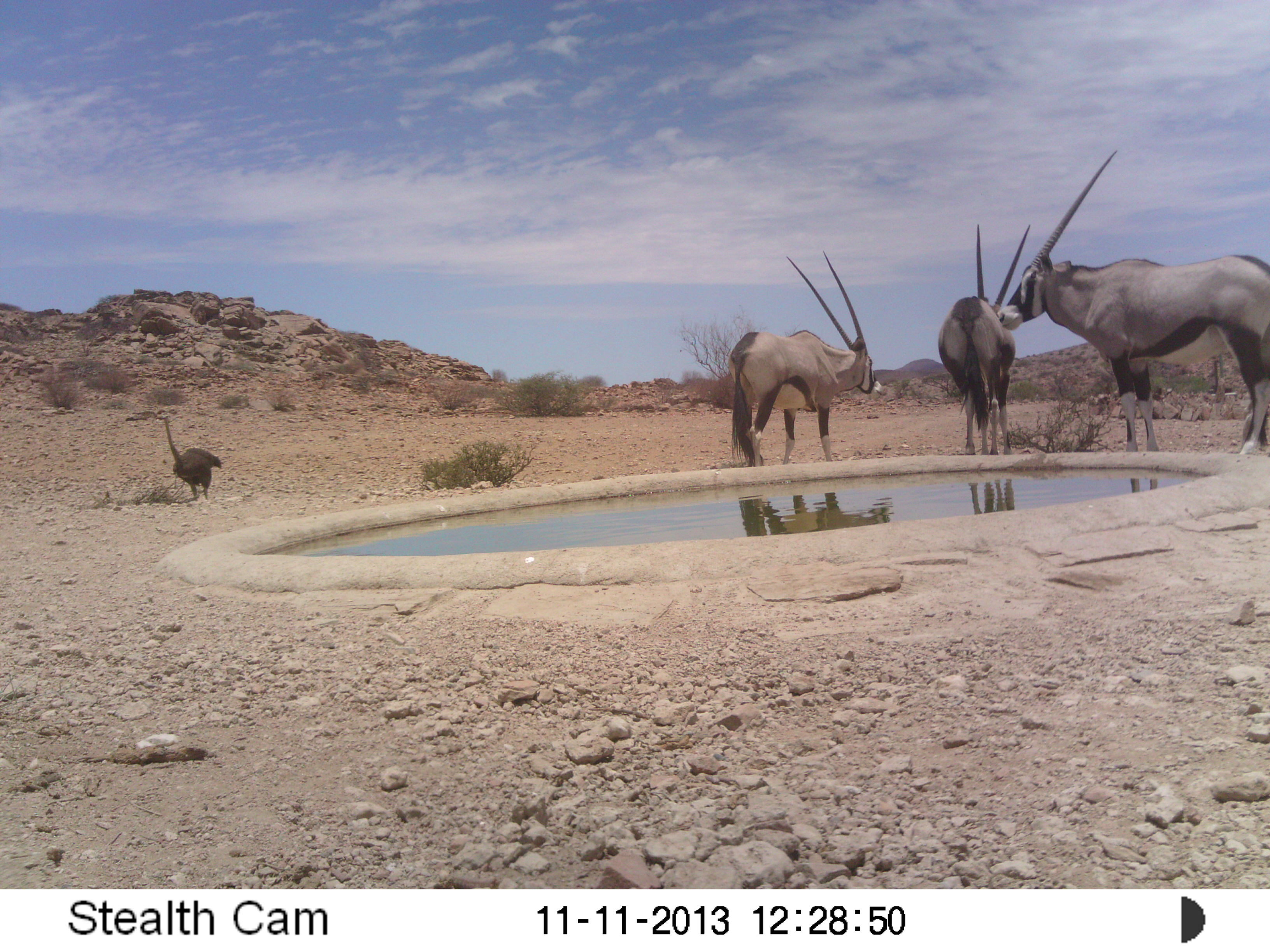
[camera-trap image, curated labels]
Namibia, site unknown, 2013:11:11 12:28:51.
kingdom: Animalia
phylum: Chordata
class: Mammalia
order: Artiodactyla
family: Bovidae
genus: Oryx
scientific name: Oryx gazella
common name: gemsbok